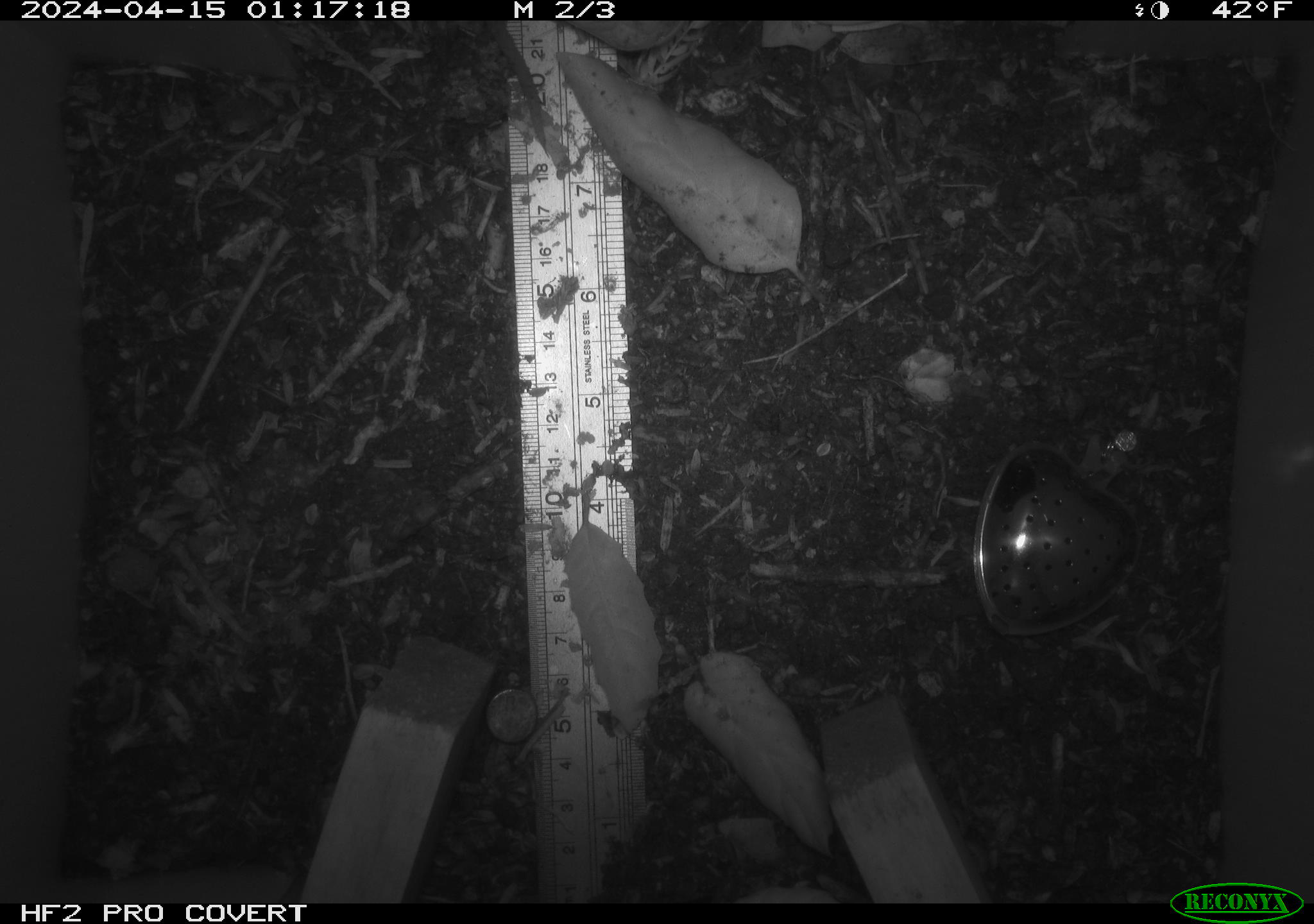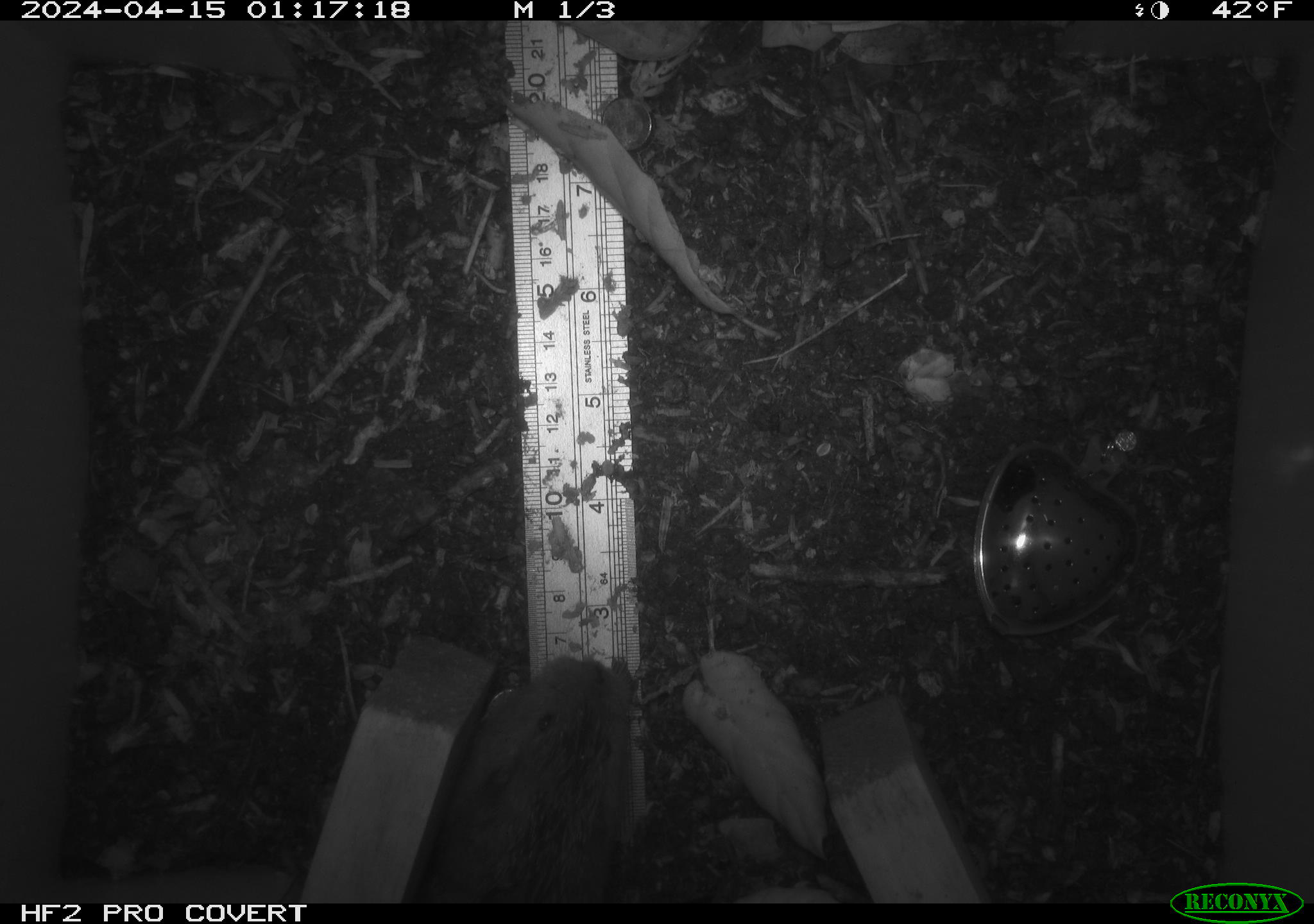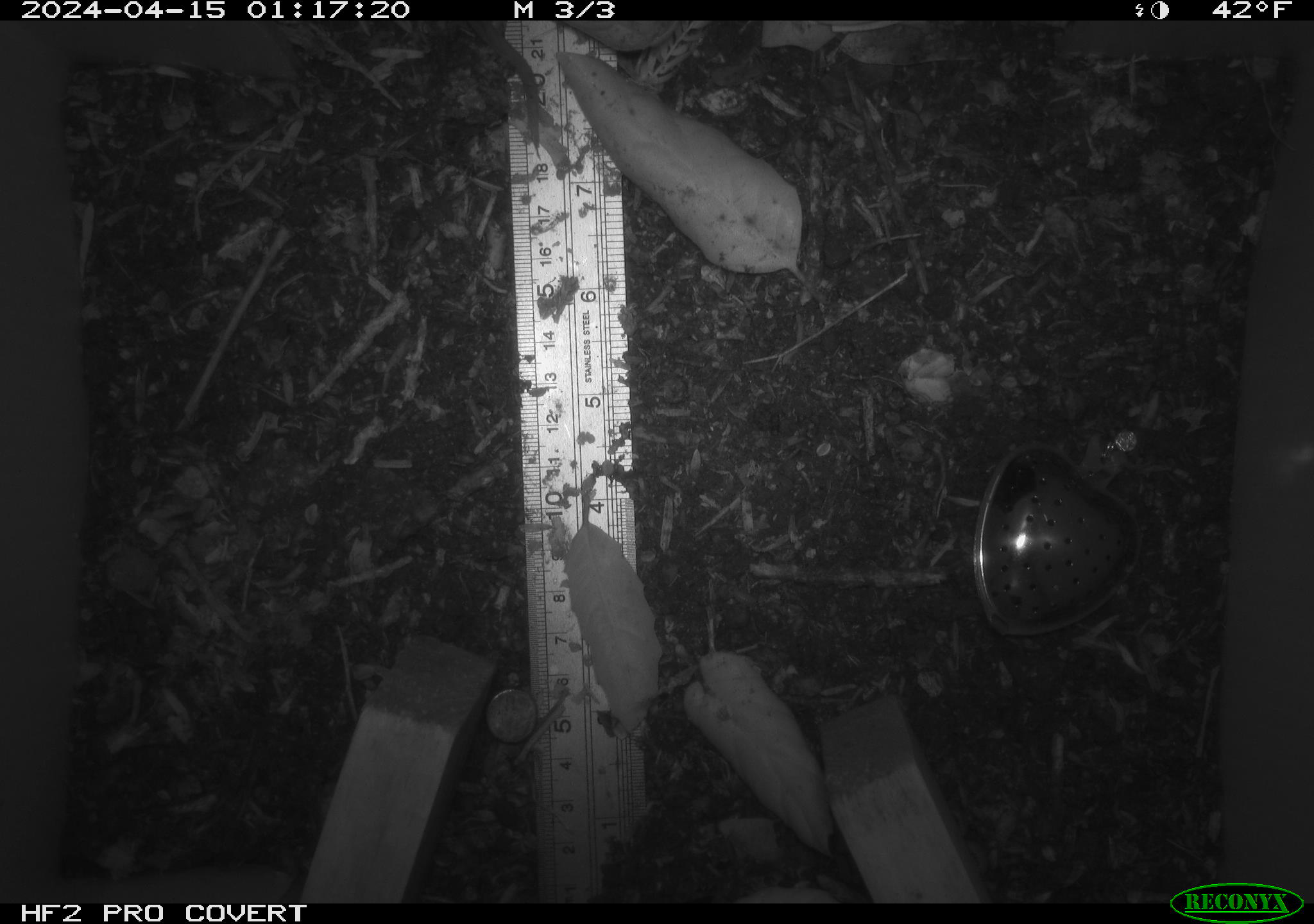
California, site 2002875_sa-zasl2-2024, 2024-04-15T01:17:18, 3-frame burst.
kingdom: Animalia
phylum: Chordata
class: Mammalia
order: Rodentia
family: Geomyidae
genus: Thomomys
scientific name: Thomomys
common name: smooth-toothed pocket gophers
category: thomomys species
Thomomys species (smooth-toothed pocket gophers) (Thomomys).